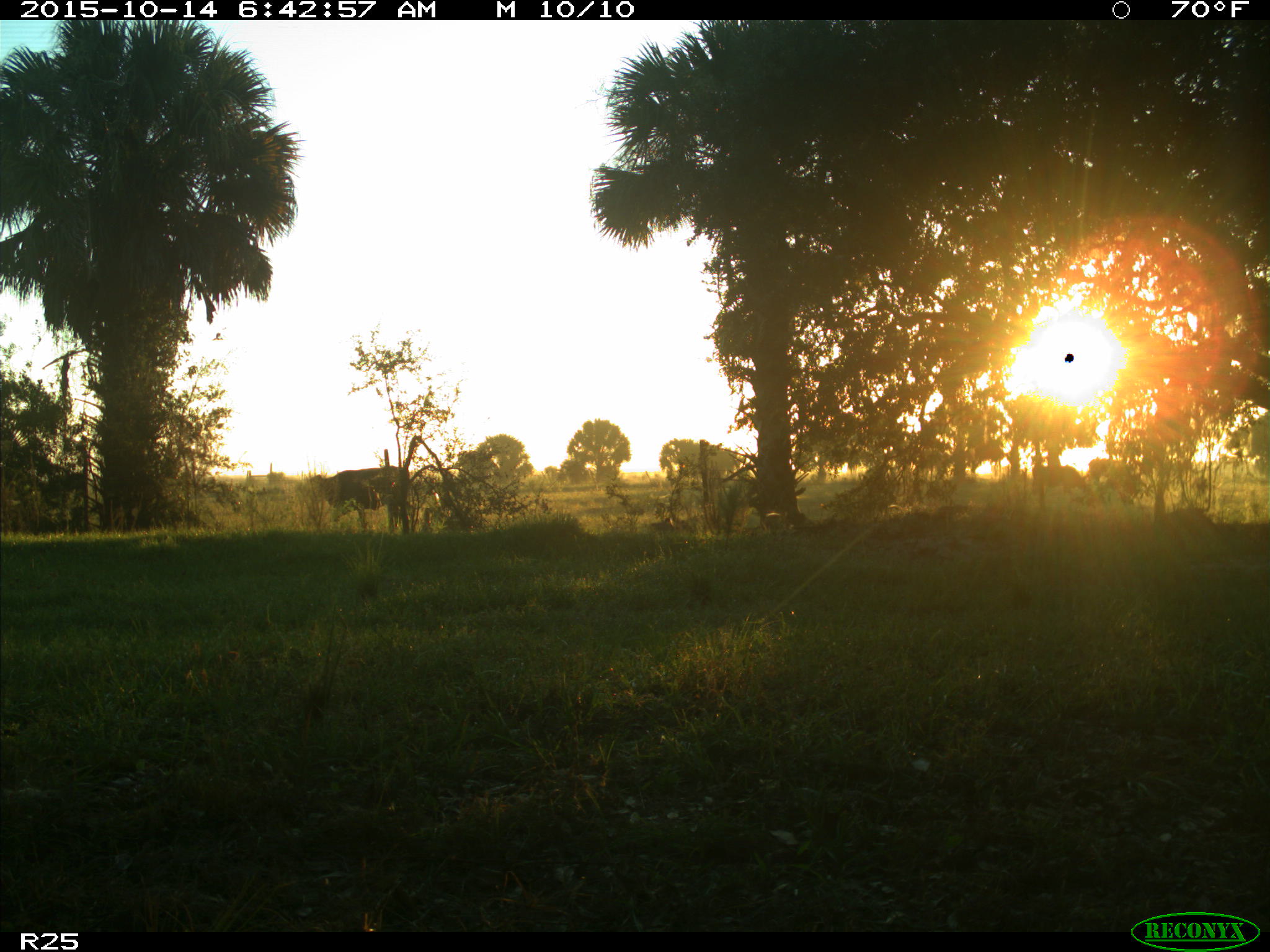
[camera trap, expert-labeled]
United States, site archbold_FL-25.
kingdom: Animalia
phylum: Chordata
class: Mammalia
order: Artiodactyla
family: Bovidae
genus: Bos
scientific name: Bos taurus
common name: domestic cow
Bos taurus (domestic cow).